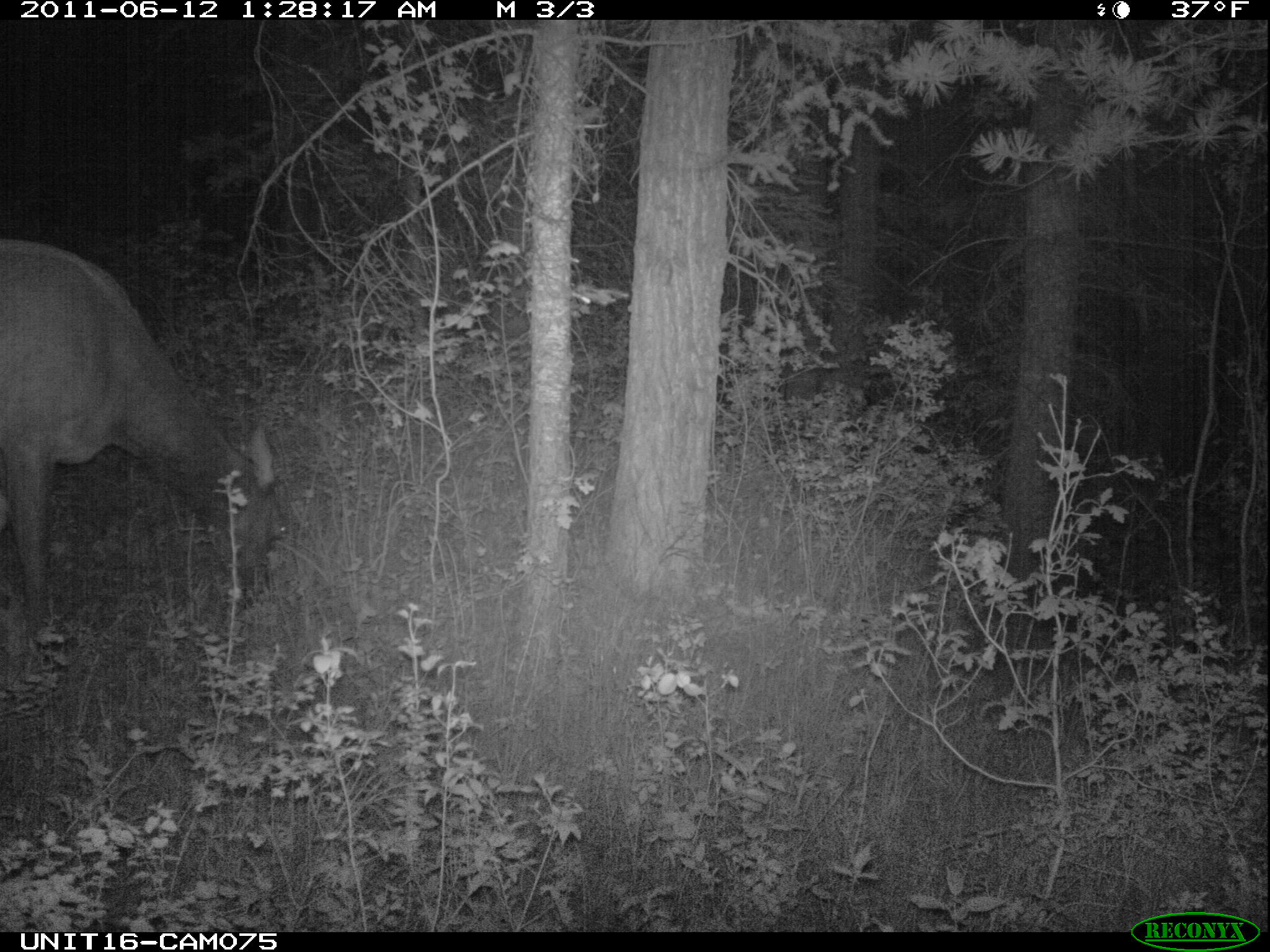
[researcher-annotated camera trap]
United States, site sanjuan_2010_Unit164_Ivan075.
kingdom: Animalia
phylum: Chordata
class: Mammalia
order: Artiodactyla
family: Cervidae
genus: Cervus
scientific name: Cervus elaphus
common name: red deer